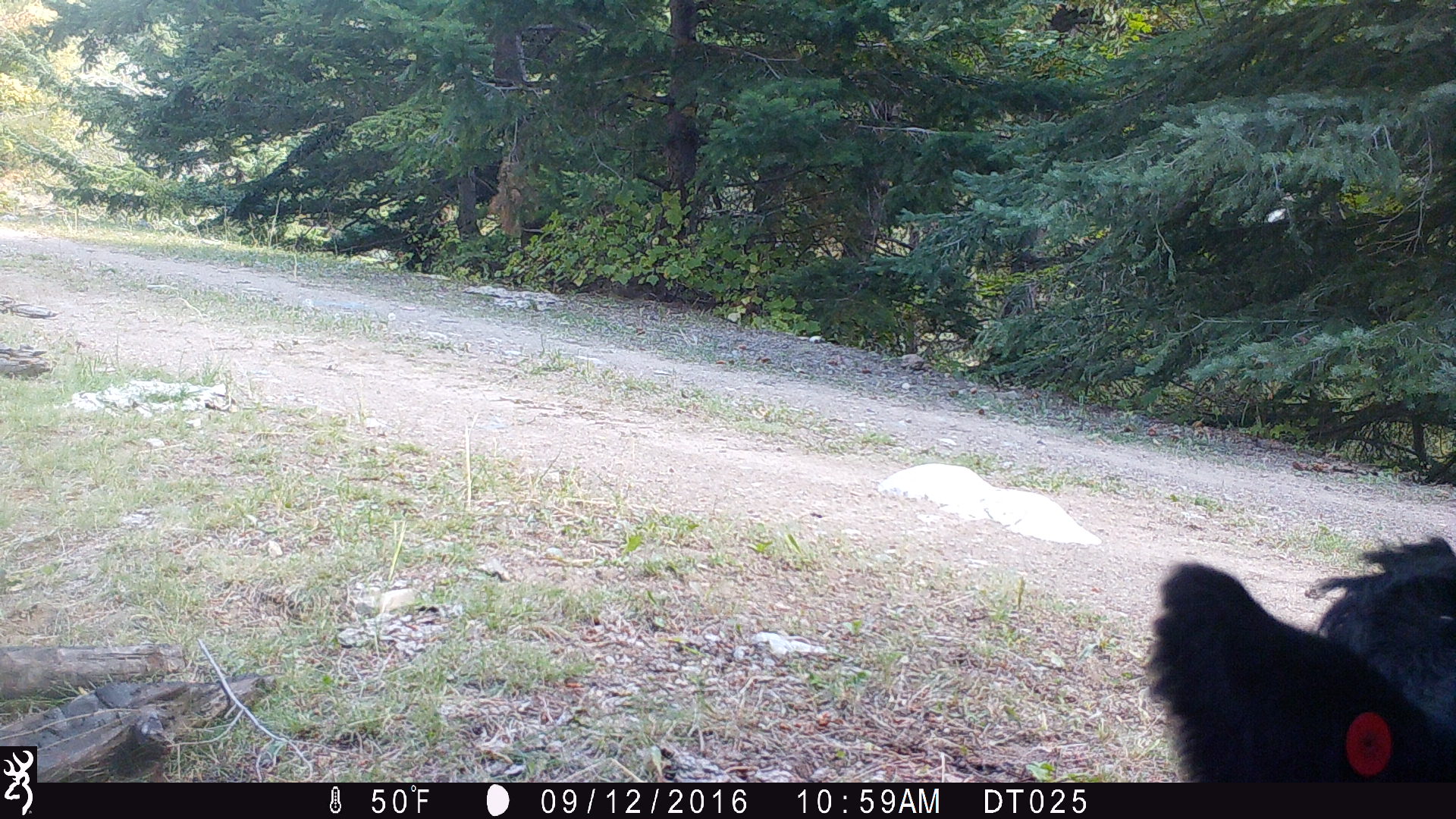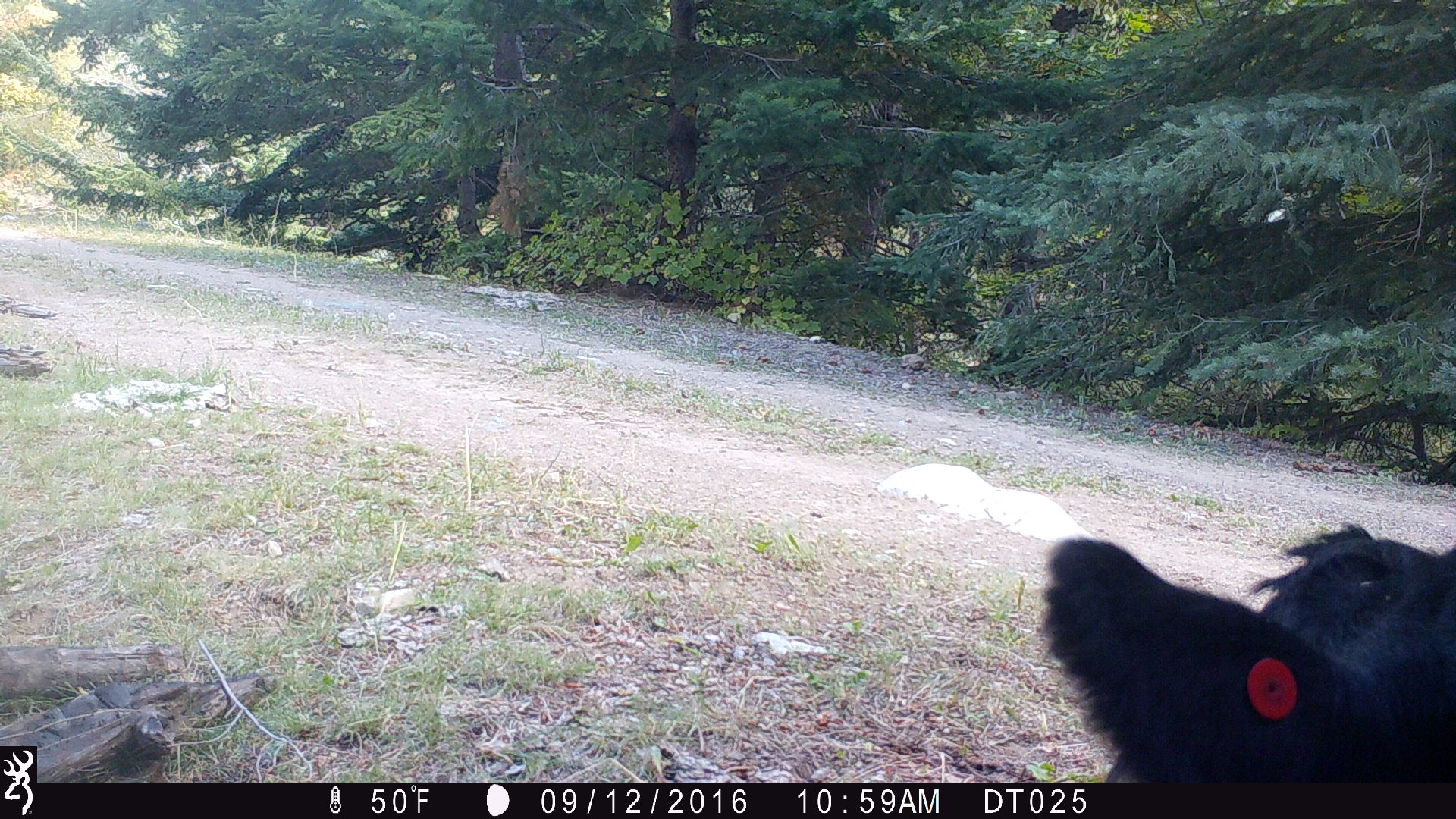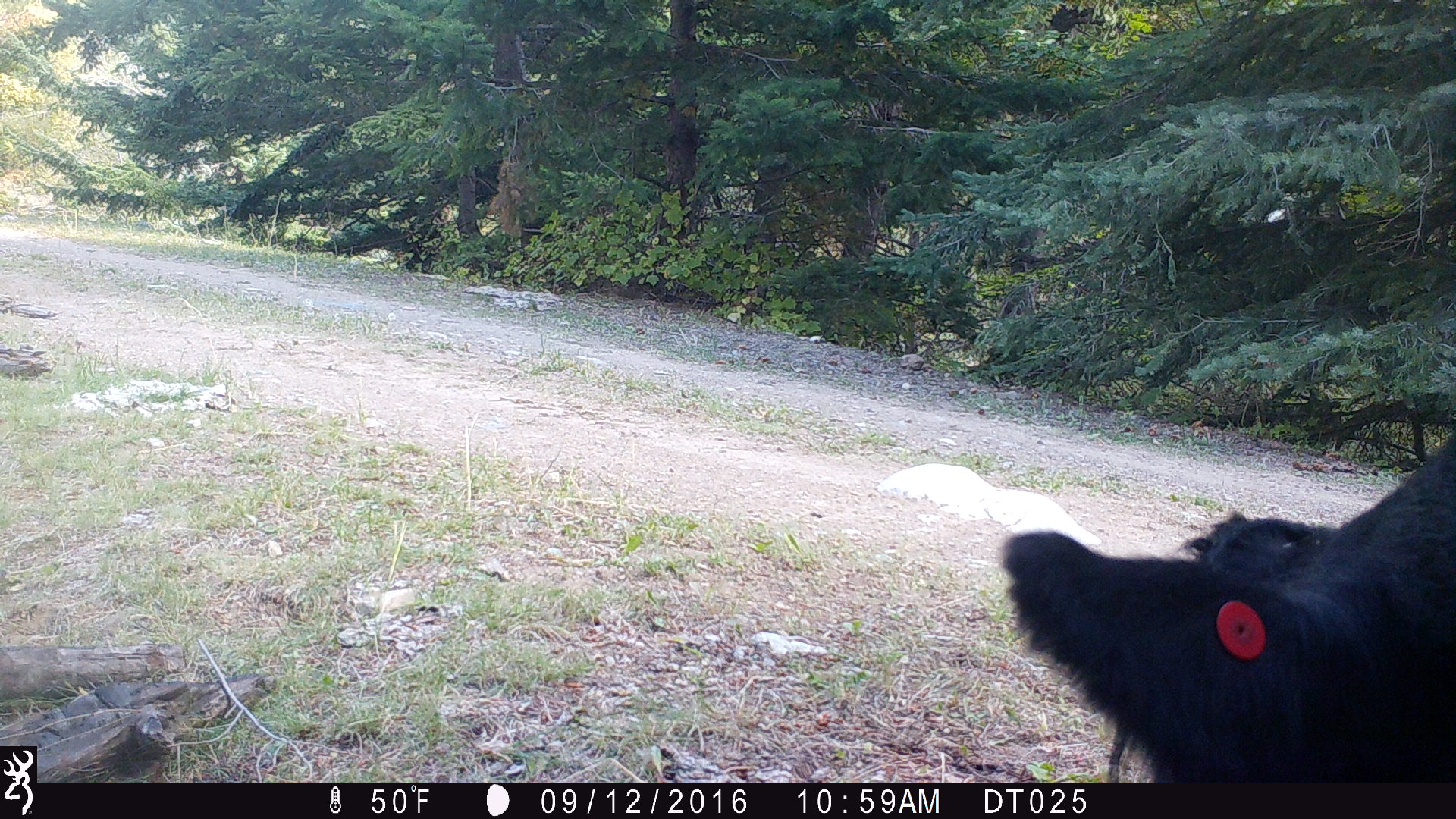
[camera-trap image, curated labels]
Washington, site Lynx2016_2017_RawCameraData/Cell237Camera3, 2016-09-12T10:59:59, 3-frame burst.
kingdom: Animalia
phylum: Chordata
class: Mammalia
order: Artiodactyla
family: Bovidae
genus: Bos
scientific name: Bos taurus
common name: domestic cattle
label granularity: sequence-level